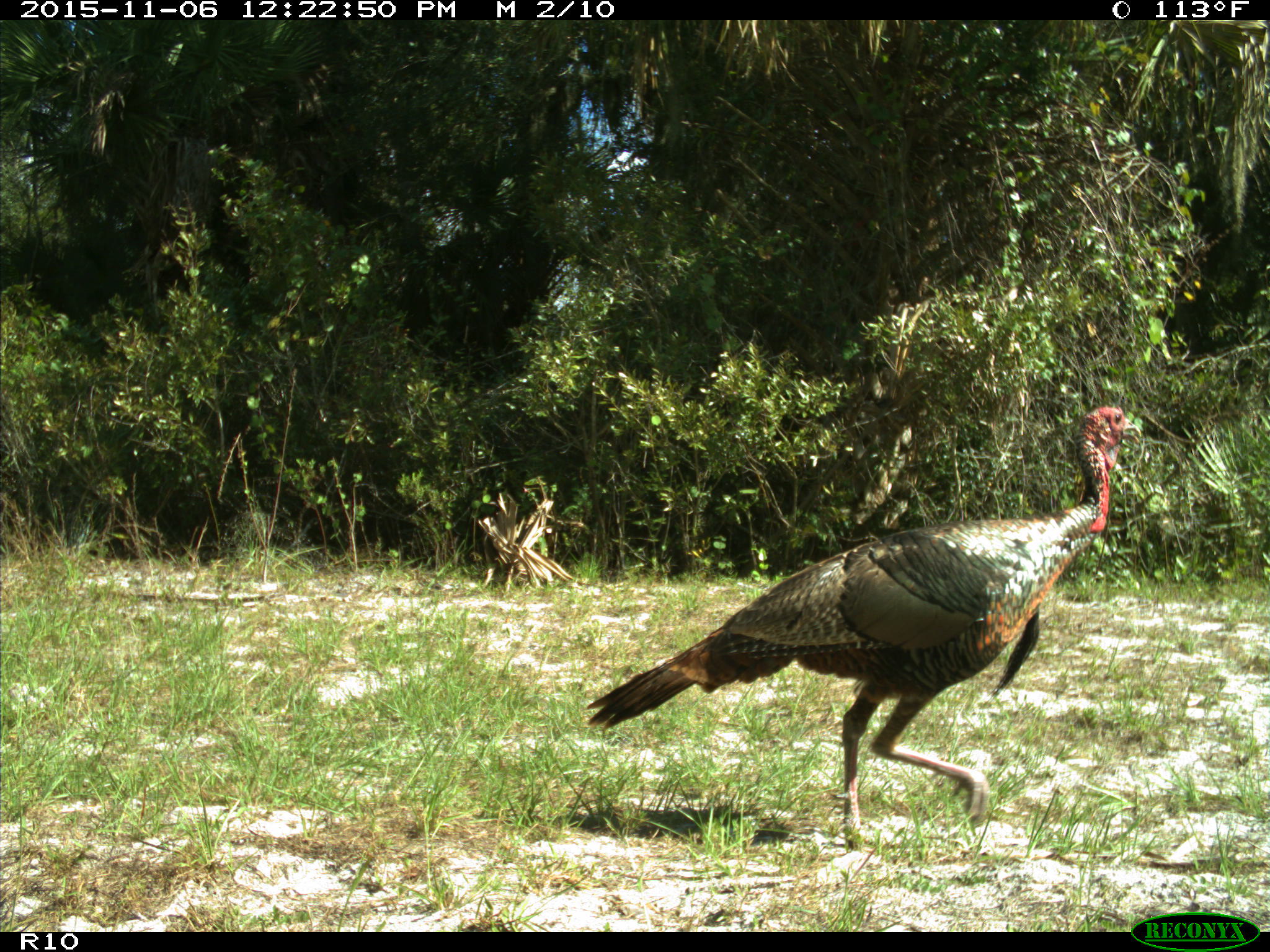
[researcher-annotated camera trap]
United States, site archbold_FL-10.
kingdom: Animalia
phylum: Chordata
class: Aves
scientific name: Aves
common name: birds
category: unidentified bird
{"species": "unidentified bird (birds) (Aves)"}